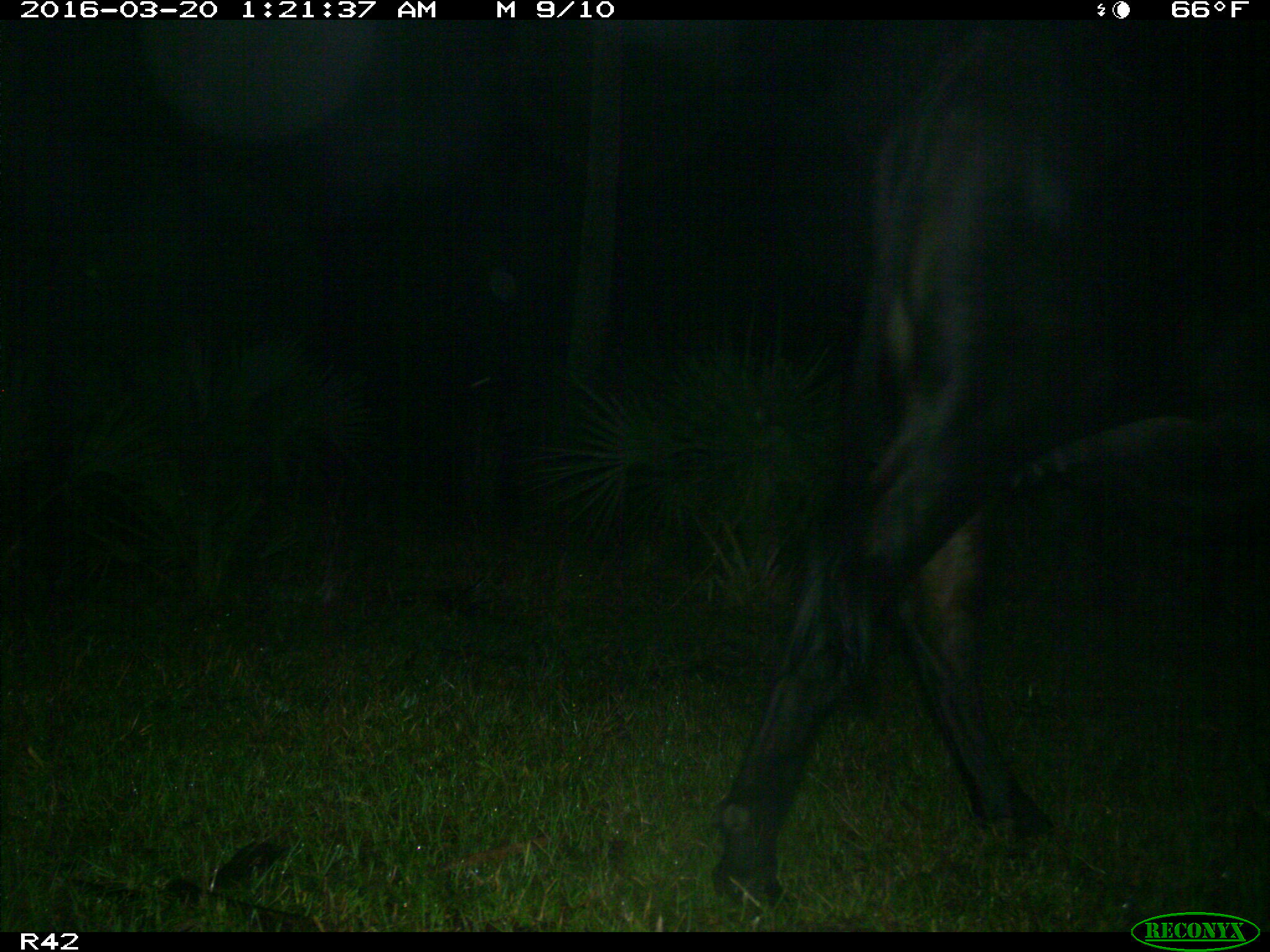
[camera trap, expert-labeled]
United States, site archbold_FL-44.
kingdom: Animalia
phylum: Chordata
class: Mammalia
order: Artiodactyla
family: Bovidae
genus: Bos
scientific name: Bos taurus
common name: domestic cow